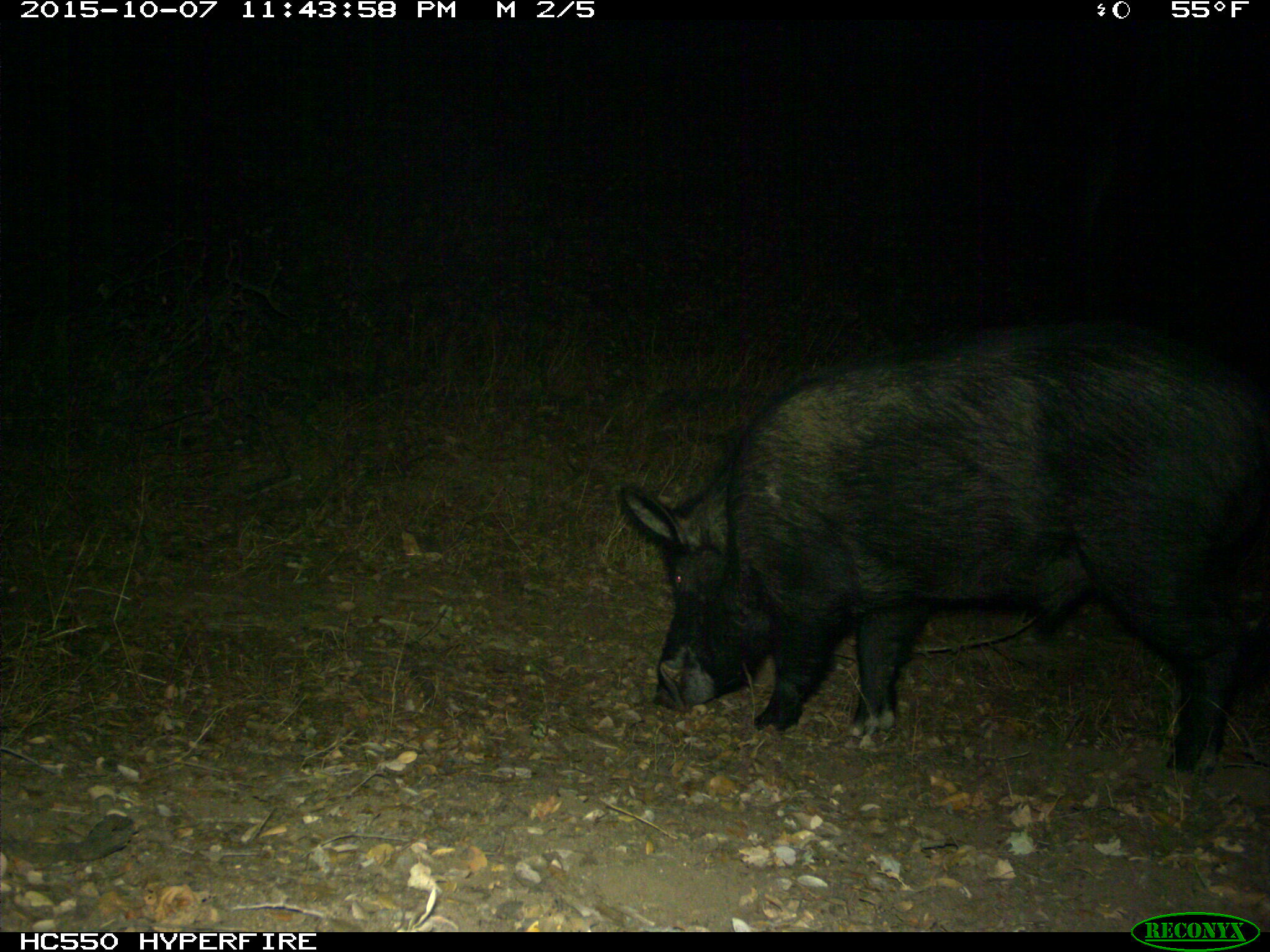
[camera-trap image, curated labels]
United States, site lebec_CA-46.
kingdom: Animalia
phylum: Chordata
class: Mammalia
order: Artiodactyla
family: Suidae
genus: Sus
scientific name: Sus scrofa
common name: wild boar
Sus scrofa (wild boar).